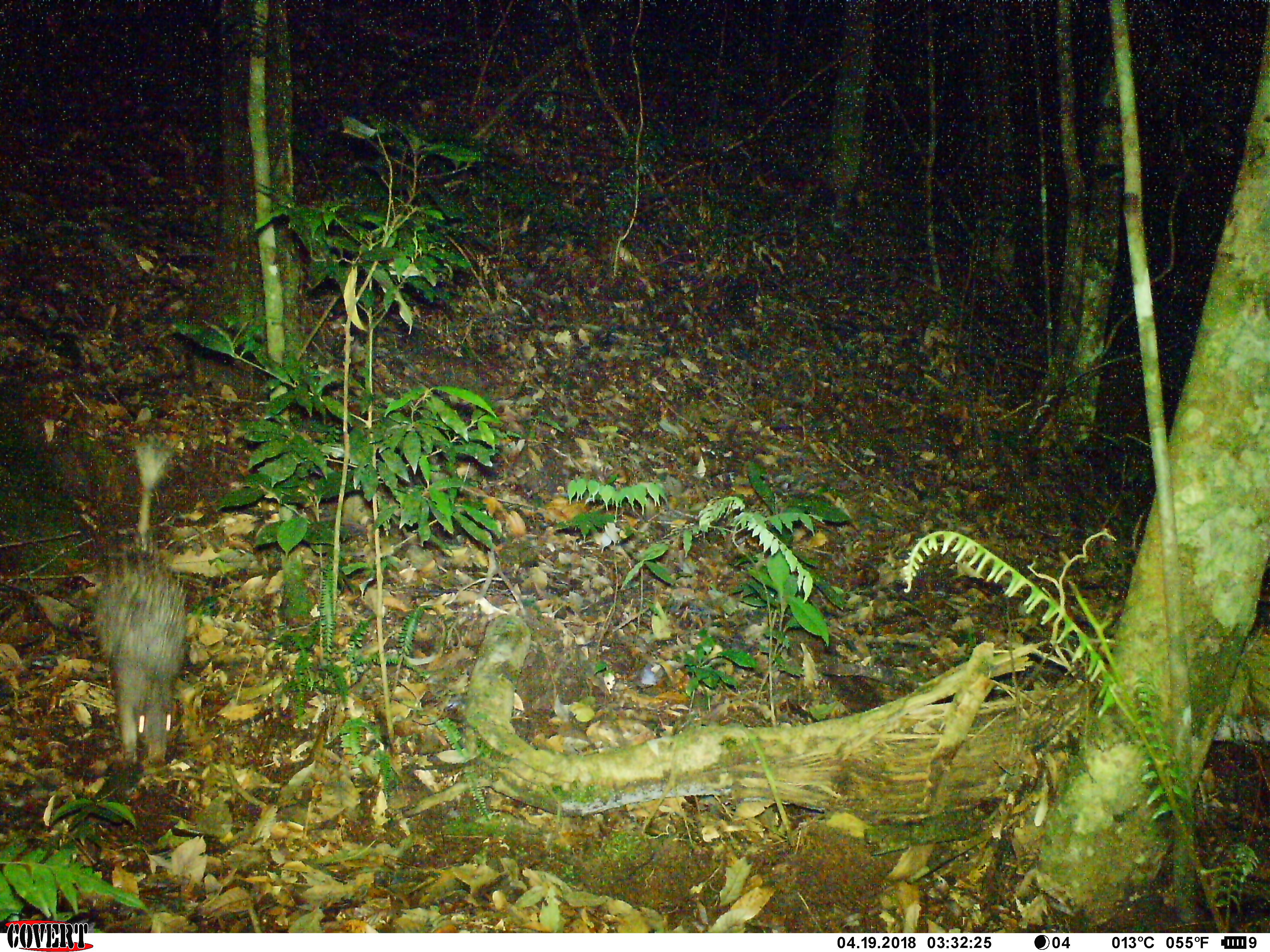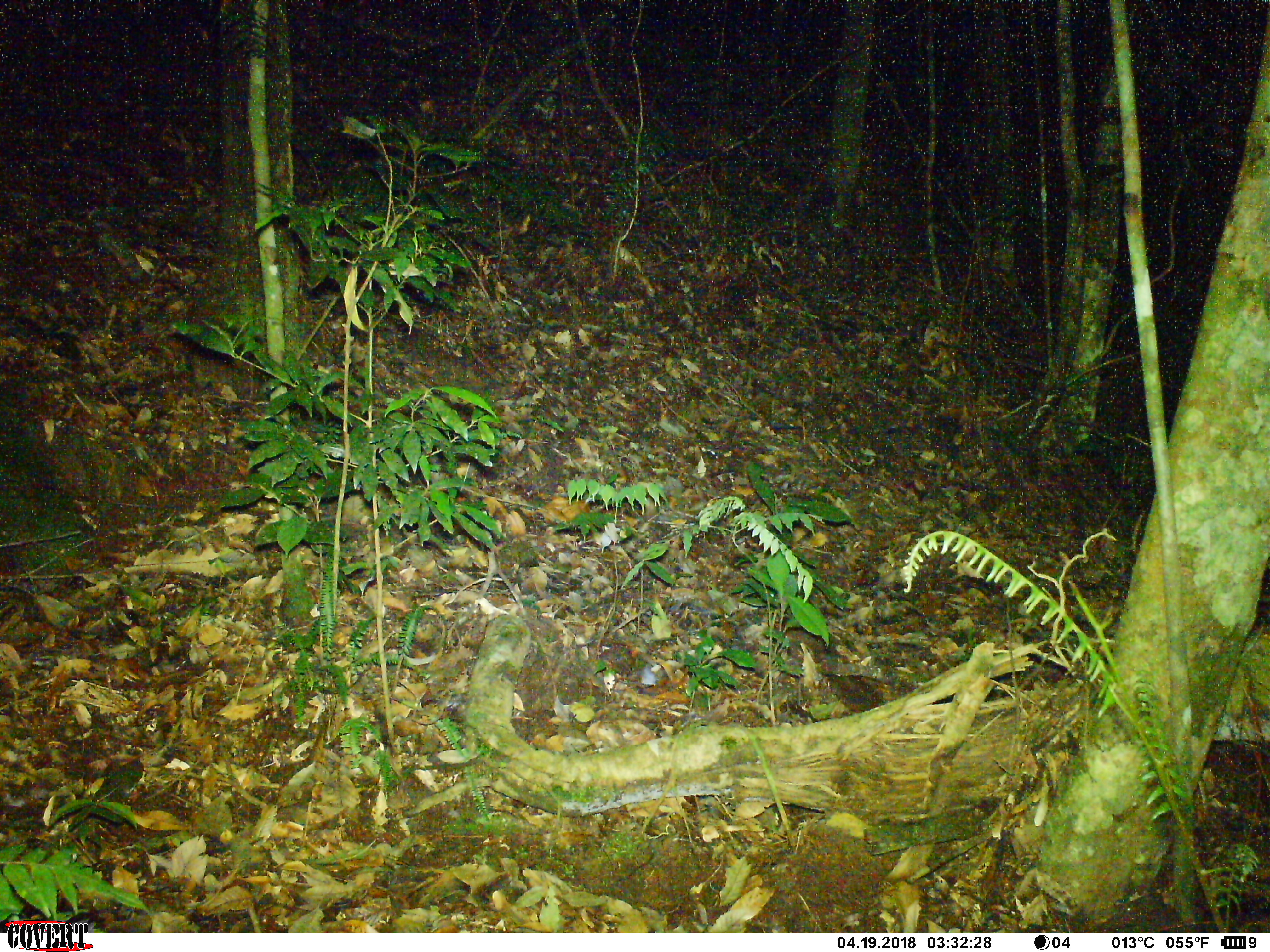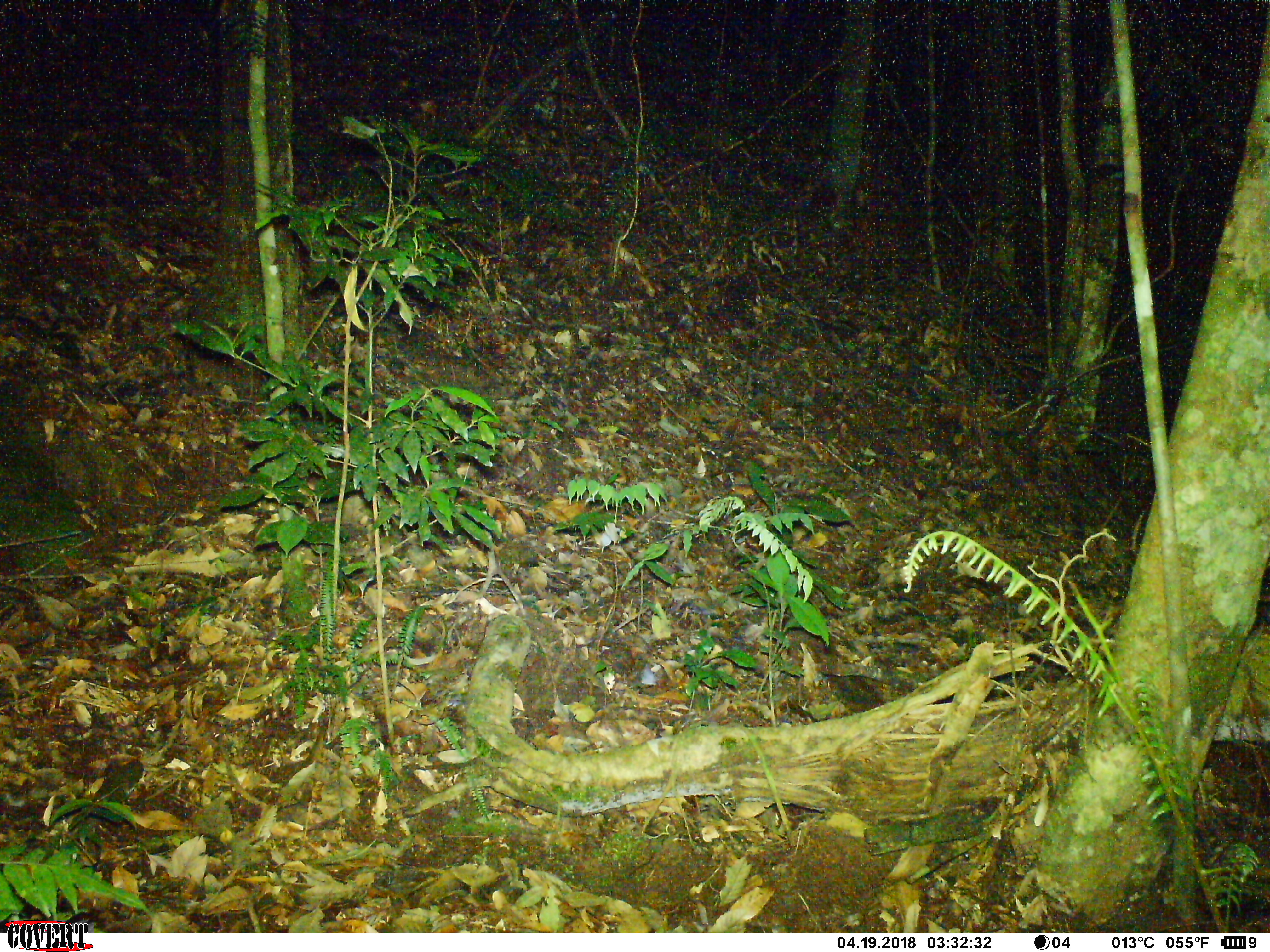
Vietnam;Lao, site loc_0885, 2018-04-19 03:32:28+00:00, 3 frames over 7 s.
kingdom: Animalia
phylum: Chordata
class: Mammalia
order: Rodentia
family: Hystricidae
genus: Atherurus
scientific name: Atherurus macrourus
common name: asiatic brush-tailed porcupine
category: asiatic brush tailed porcupine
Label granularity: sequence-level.